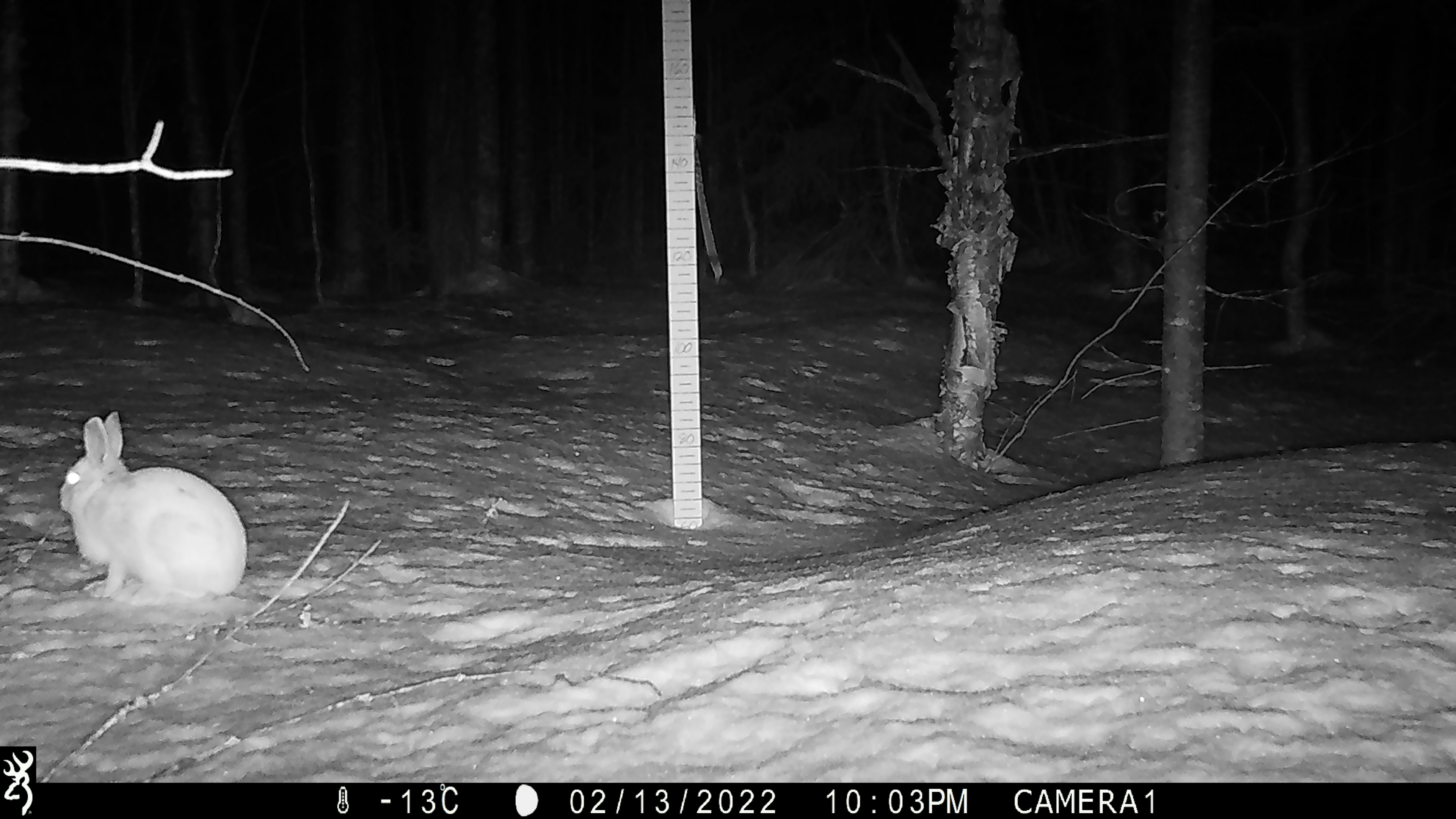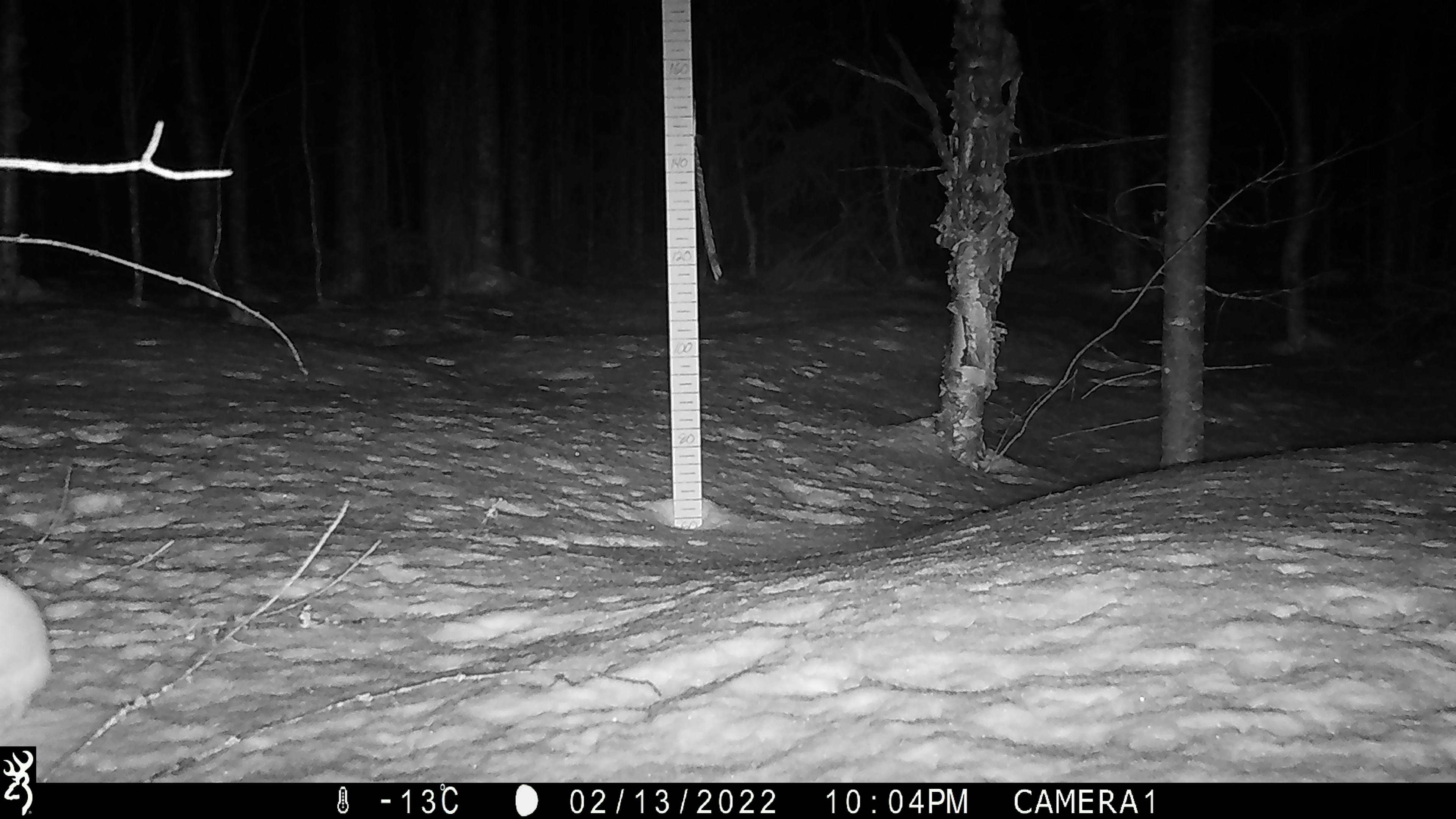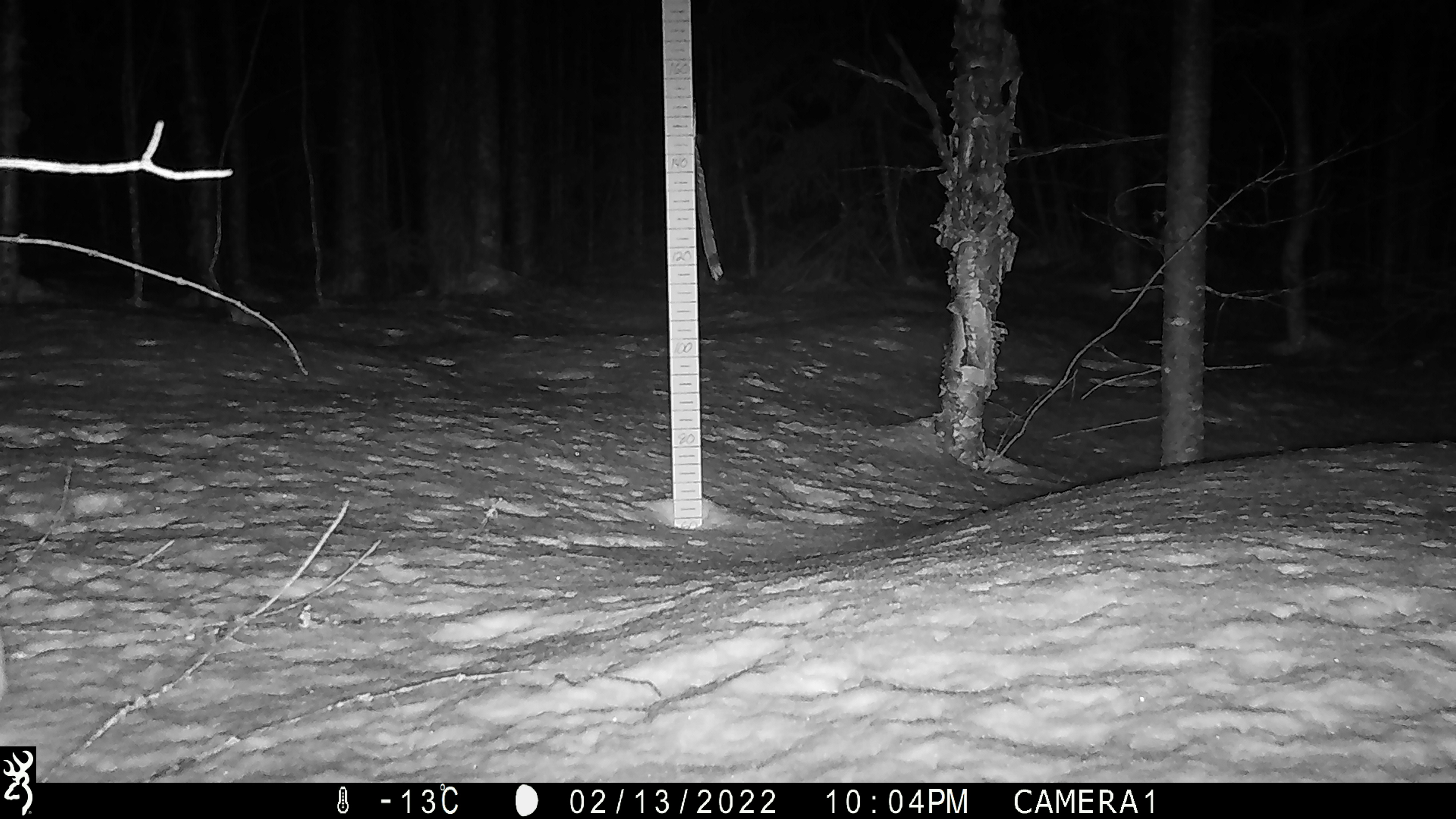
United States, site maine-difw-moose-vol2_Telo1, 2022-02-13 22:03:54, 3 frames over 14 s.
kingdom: Animalia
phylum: Chordata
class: Mammalia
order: Lagomorpha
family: Leporidae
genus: Lepus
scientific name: Lepus americanus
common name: snowshoe hare